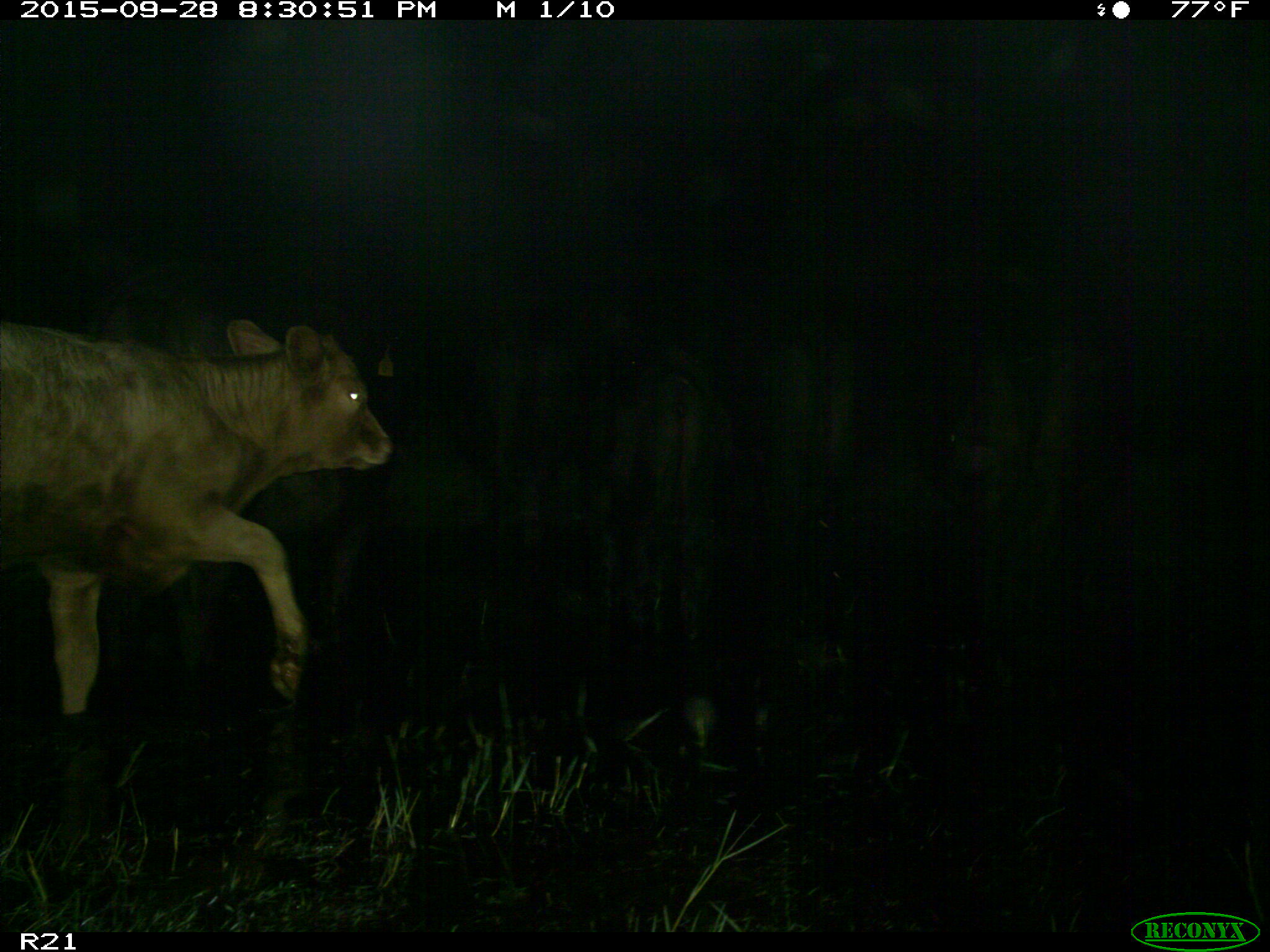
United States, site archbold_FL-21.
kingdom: Animalia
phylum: Chordata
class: Mammalia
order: Artiodactyla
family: Bovidae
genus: Bos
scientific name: Bos taurus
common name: domestic cow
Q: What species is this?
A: Bos taurus (domestic cow).